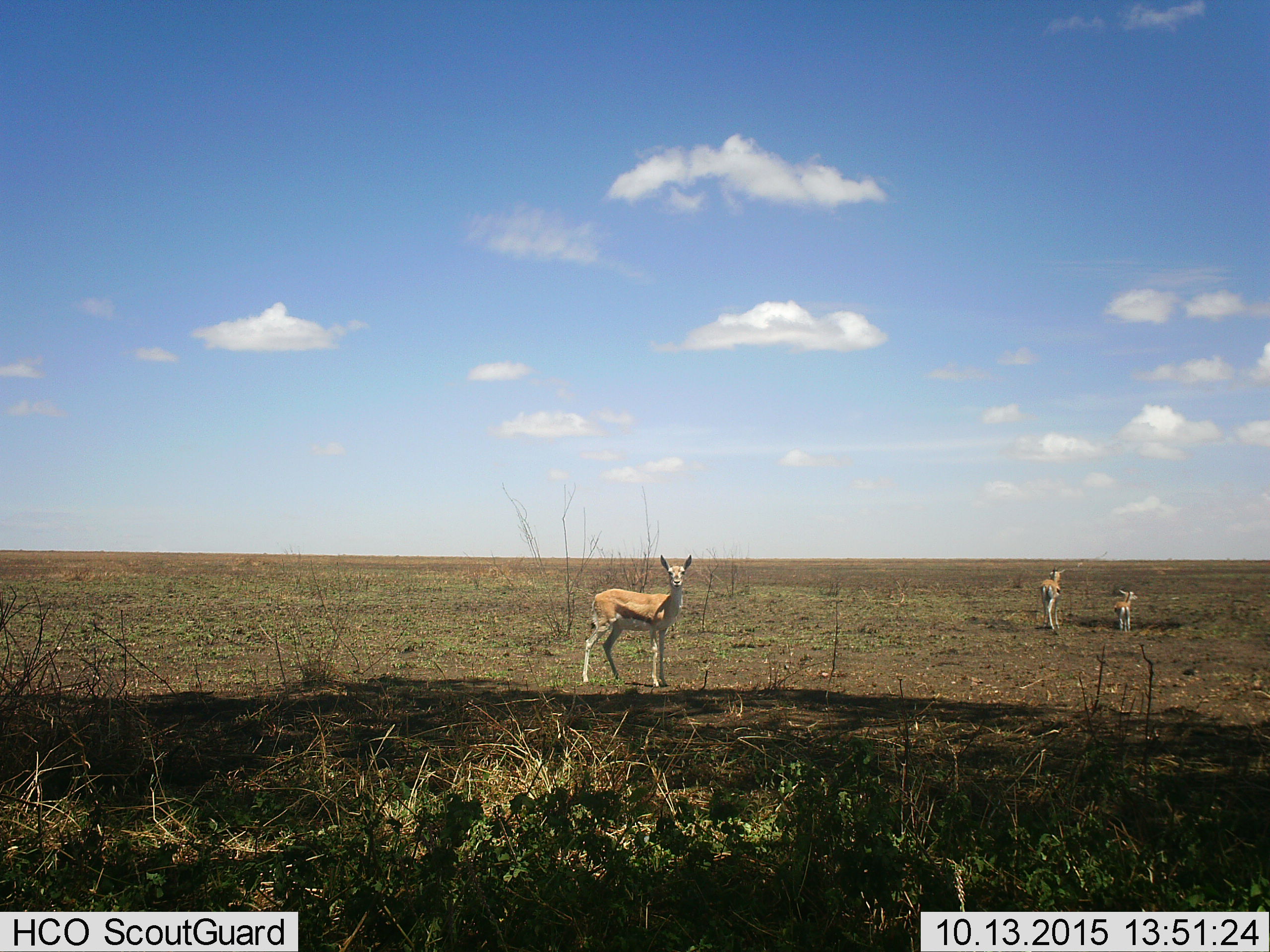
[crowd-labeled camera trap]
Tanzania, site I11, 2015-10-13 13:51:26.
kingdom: Animalia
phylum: Chordata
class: Mammalia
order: Artiodactyla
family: Bovidae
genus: Eudorcas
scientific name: Eudorcas thomsonii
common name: thomson's gazelle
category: gazellethomsons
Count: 3.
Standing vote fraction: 86%.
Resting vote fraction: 0%.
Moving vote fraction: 71%.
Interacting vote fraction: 0%.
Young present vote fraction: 57%.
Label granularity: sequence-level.